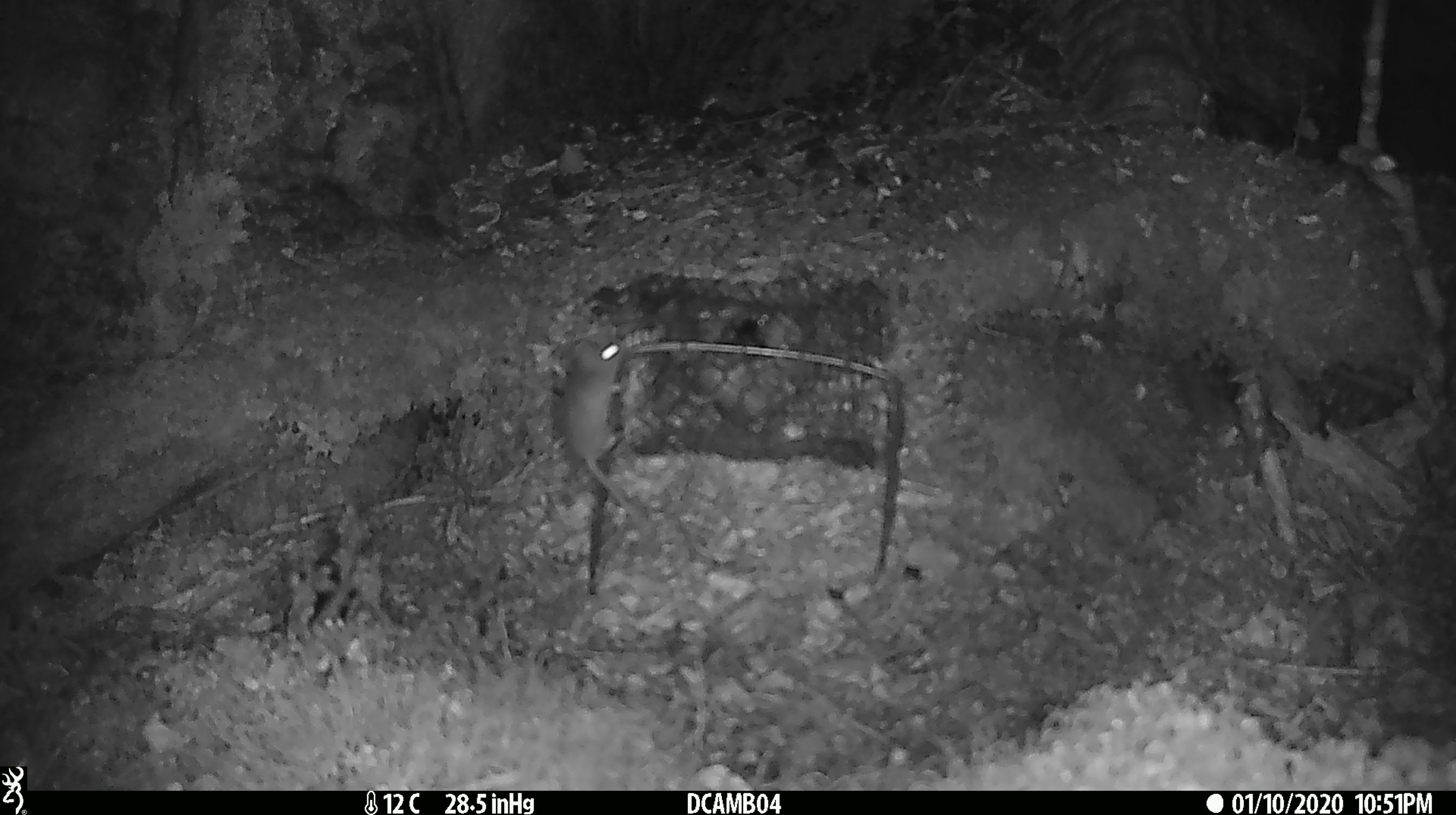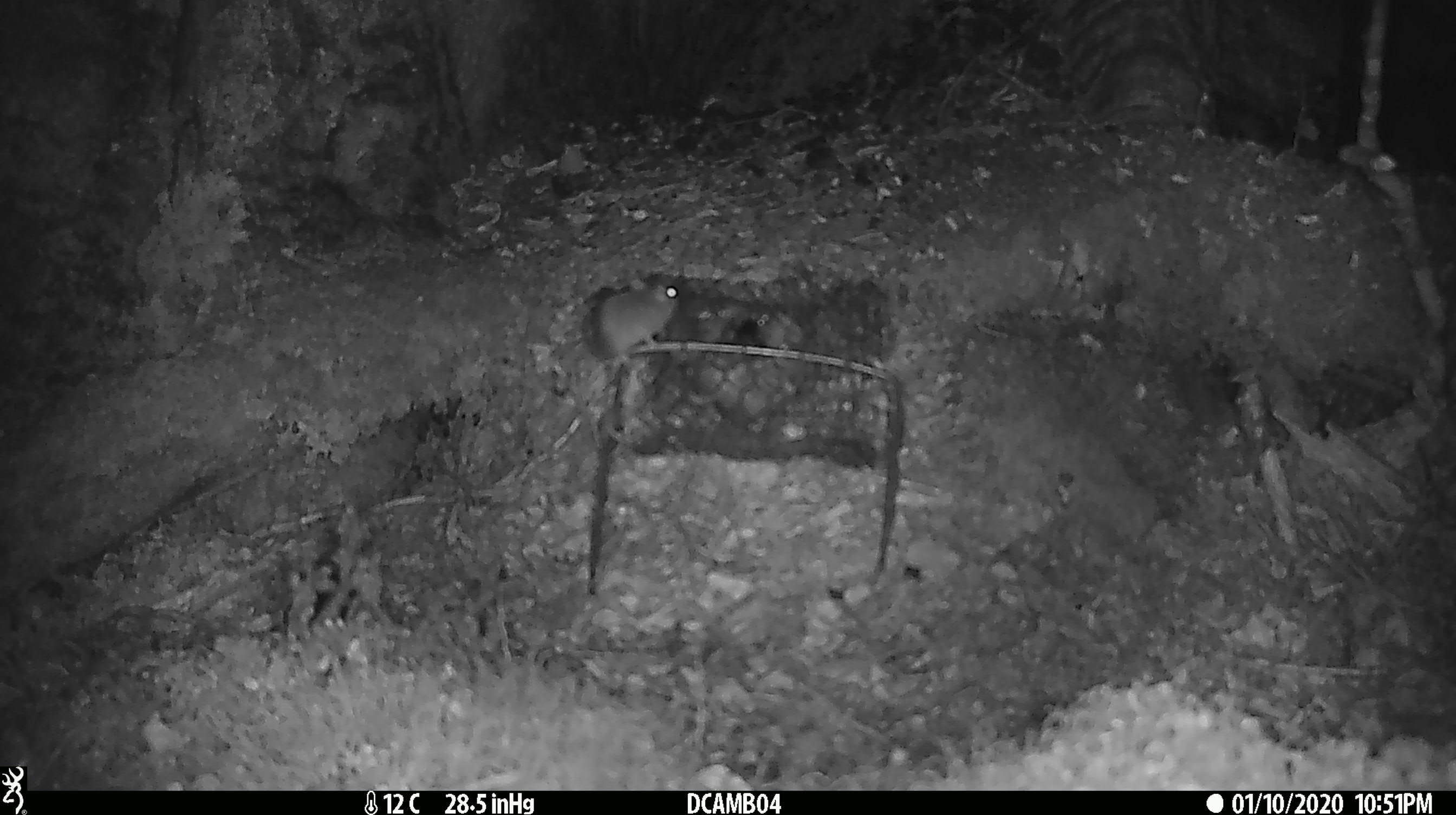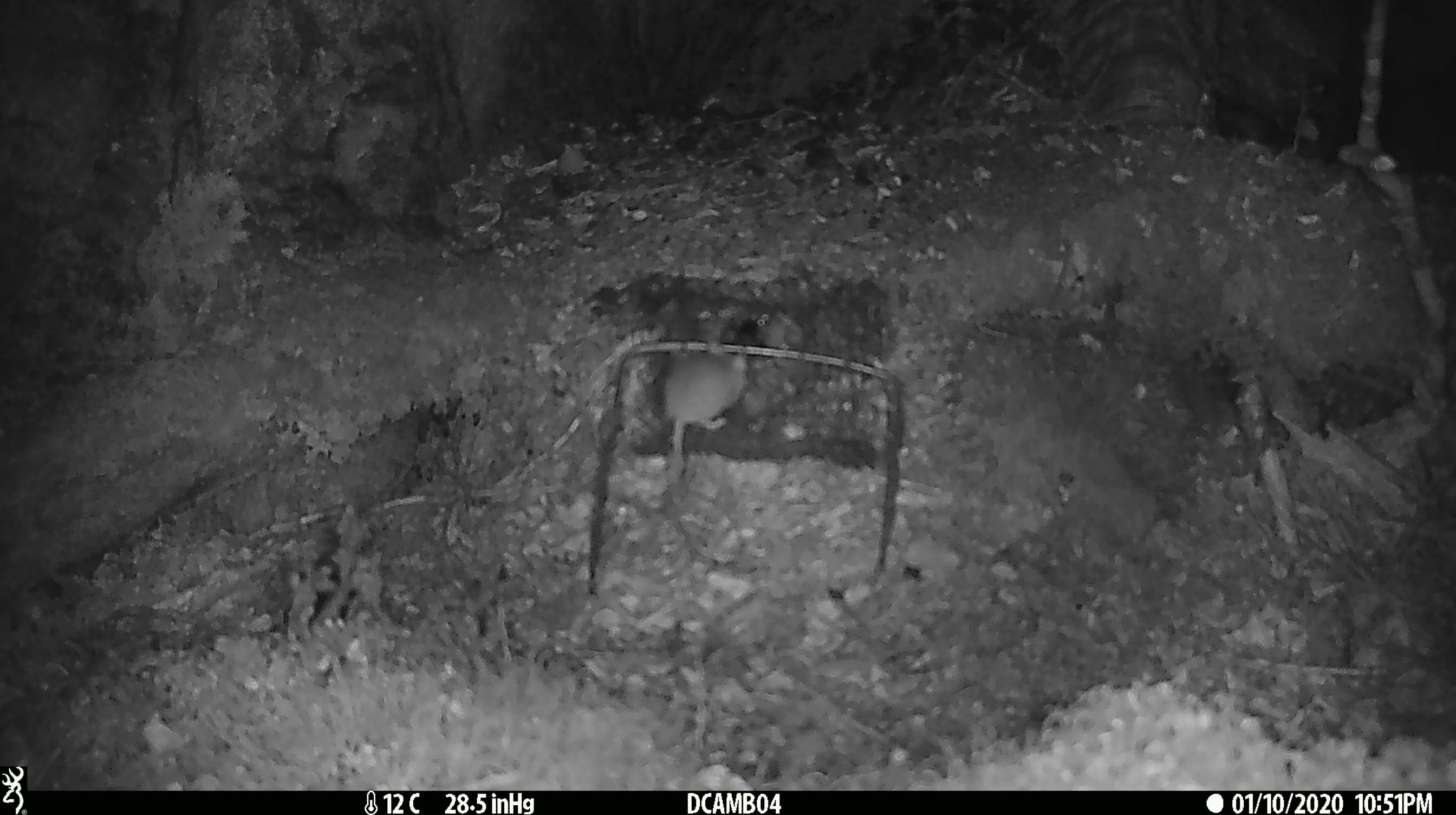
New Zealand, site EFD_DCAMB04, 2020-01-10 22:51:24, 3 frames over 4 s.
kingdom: Animalia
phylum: Chordata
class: Mammalia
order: Rodentia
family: Muridae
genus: Mus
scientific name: Mus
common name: mouse